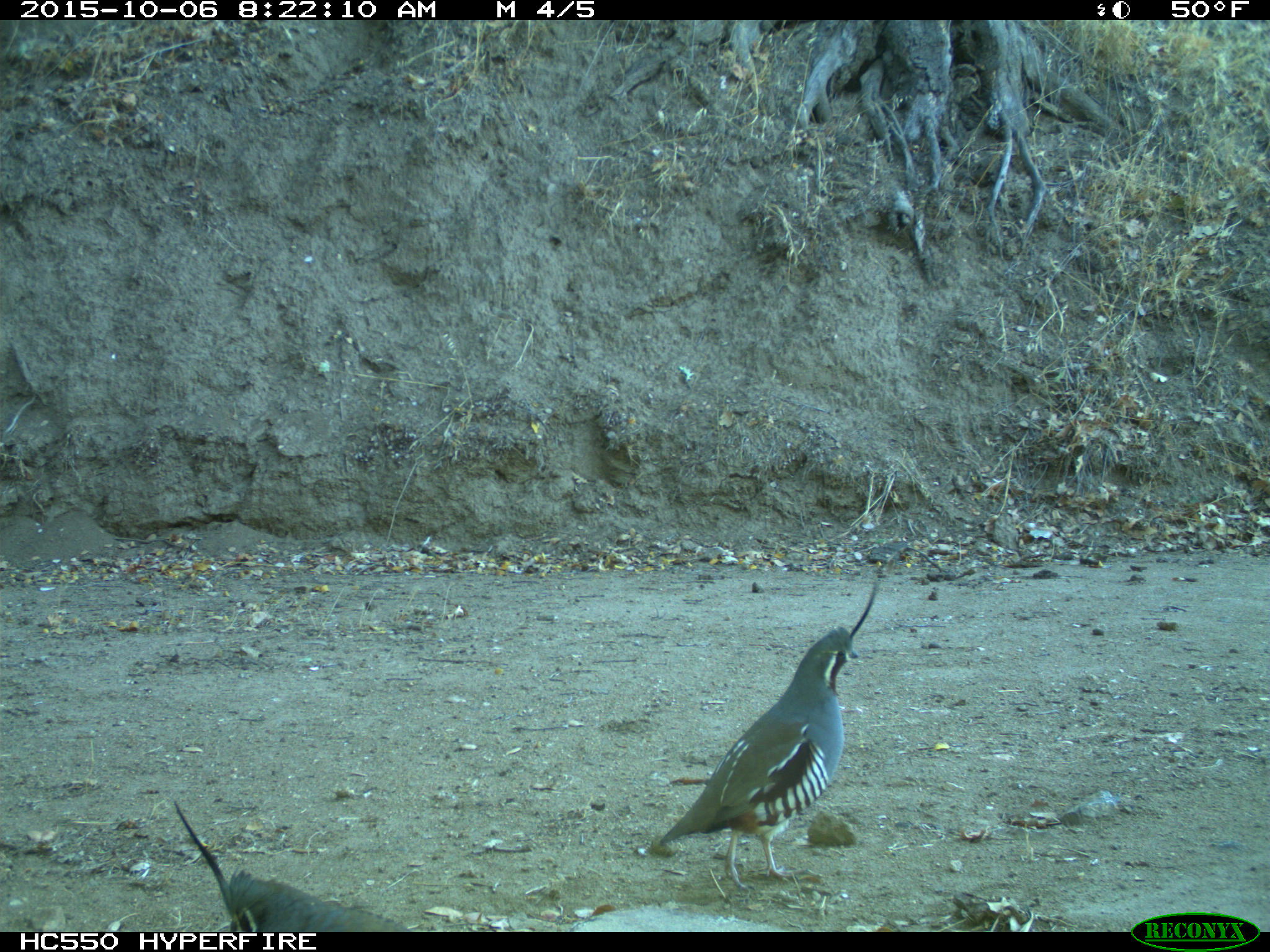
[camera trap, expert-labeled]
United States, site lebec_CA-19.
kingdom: Animalia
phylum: Chordata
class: Aves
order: Galliformes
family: Odontophoridae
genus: Callipepla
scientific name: Callipepla californica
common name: california quail